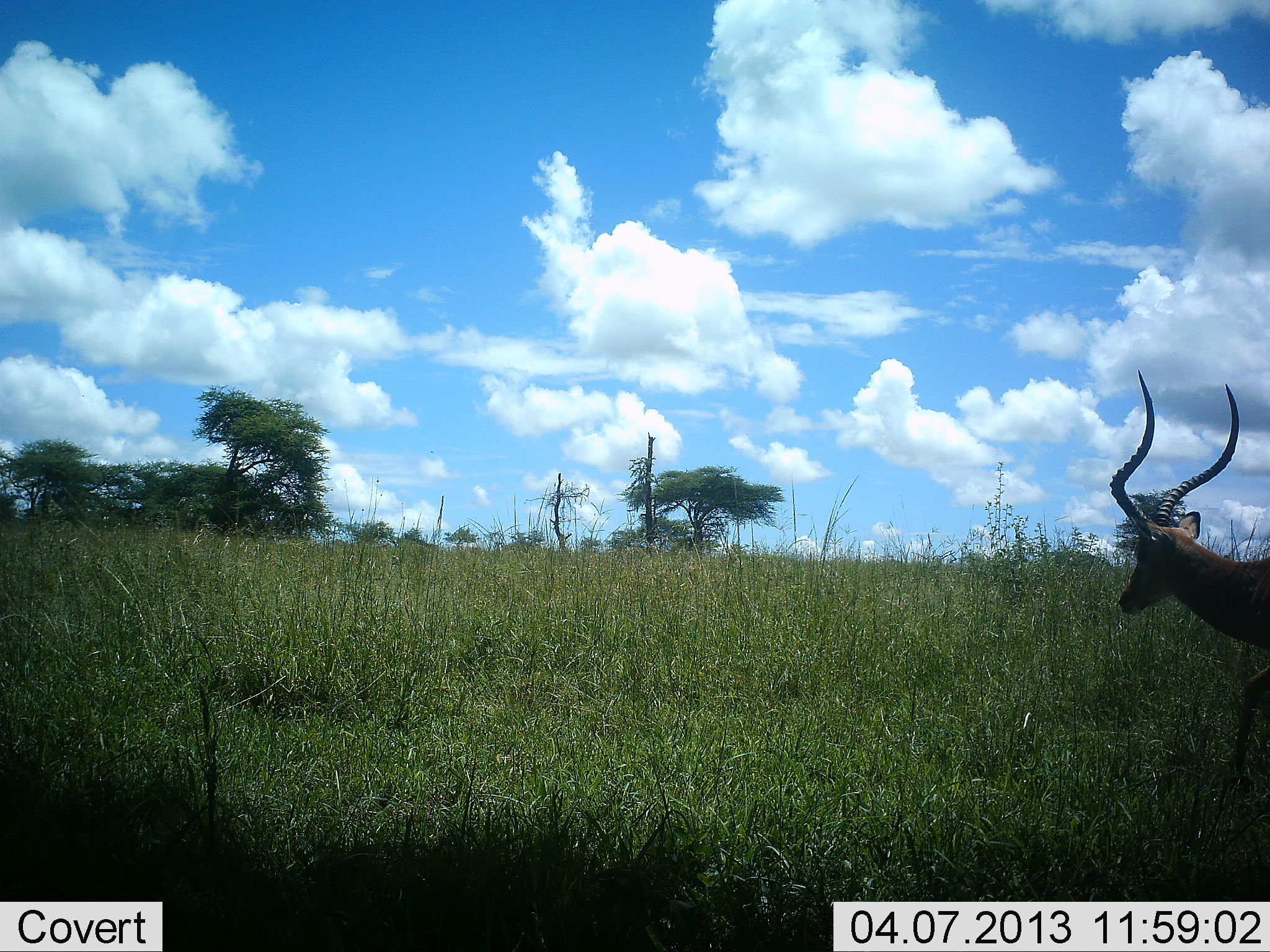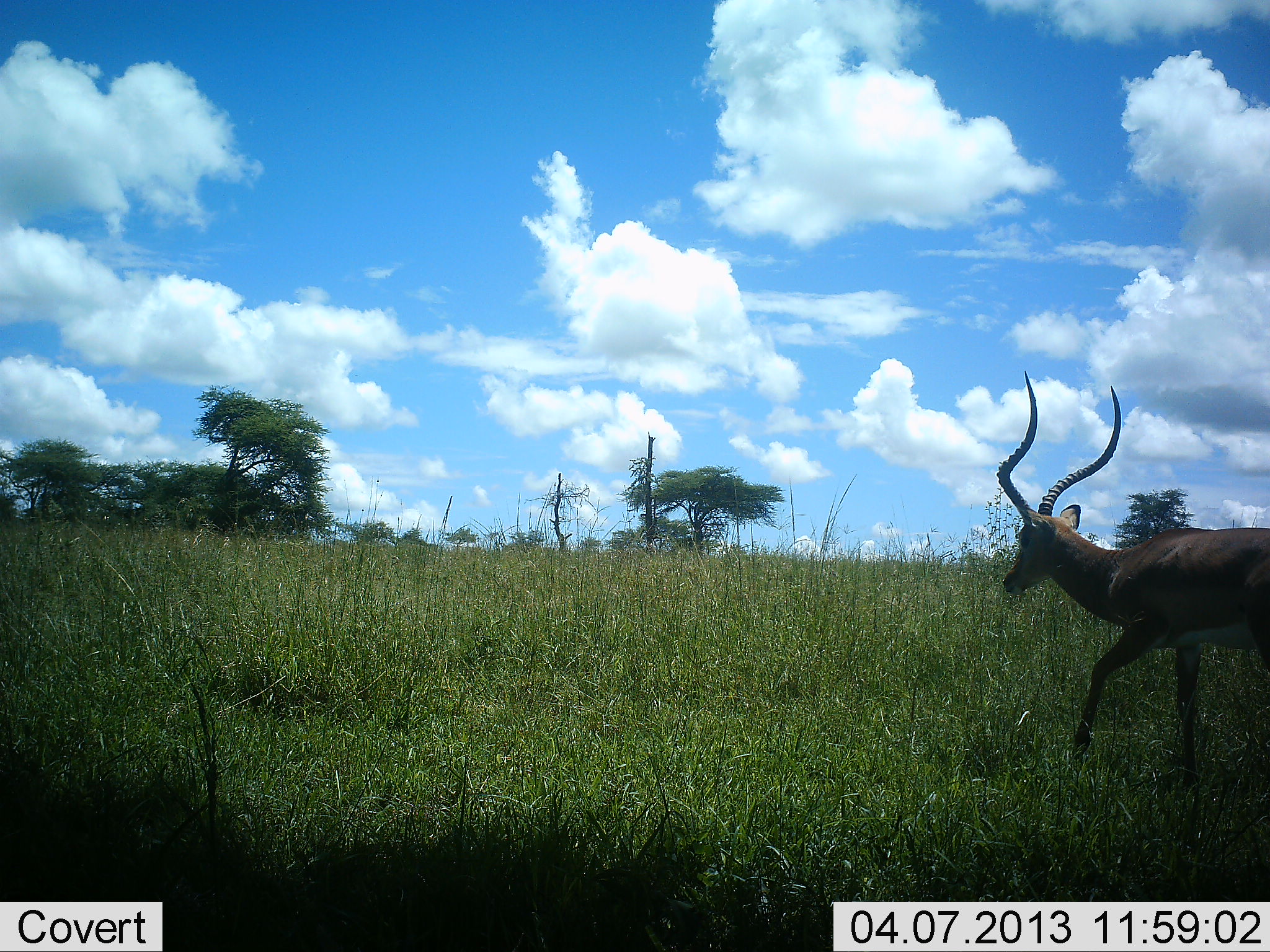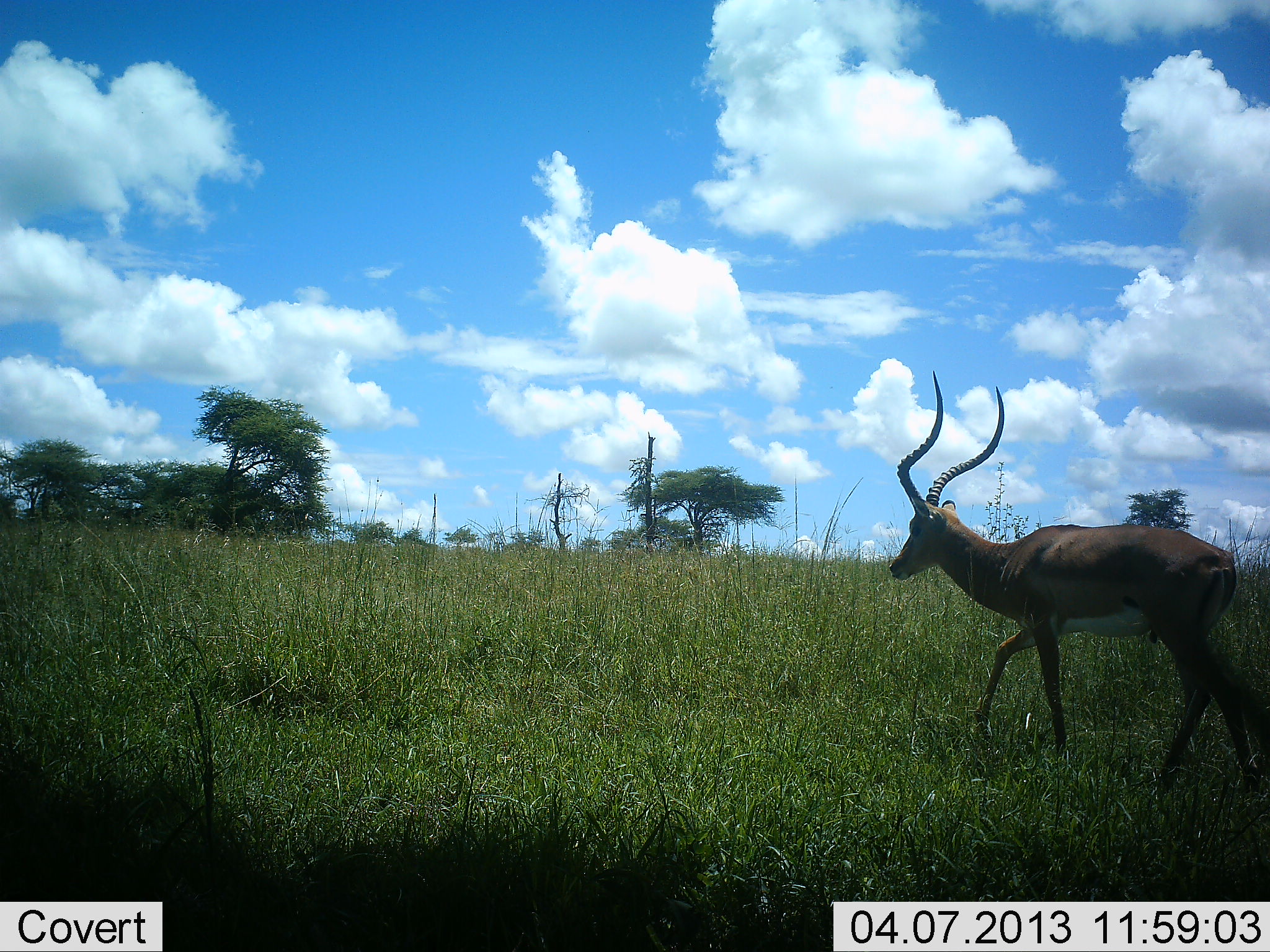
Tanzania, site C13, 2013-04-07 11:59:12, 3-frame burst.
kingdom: Animalia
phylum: Chordata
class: Mammalia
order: Artiodactyla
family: Bovidae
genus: Aepyceros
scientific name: Aepyceros melampus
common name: impala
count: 1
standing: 5%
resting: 0%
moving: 95%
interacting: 0%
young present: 0%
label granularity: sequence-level